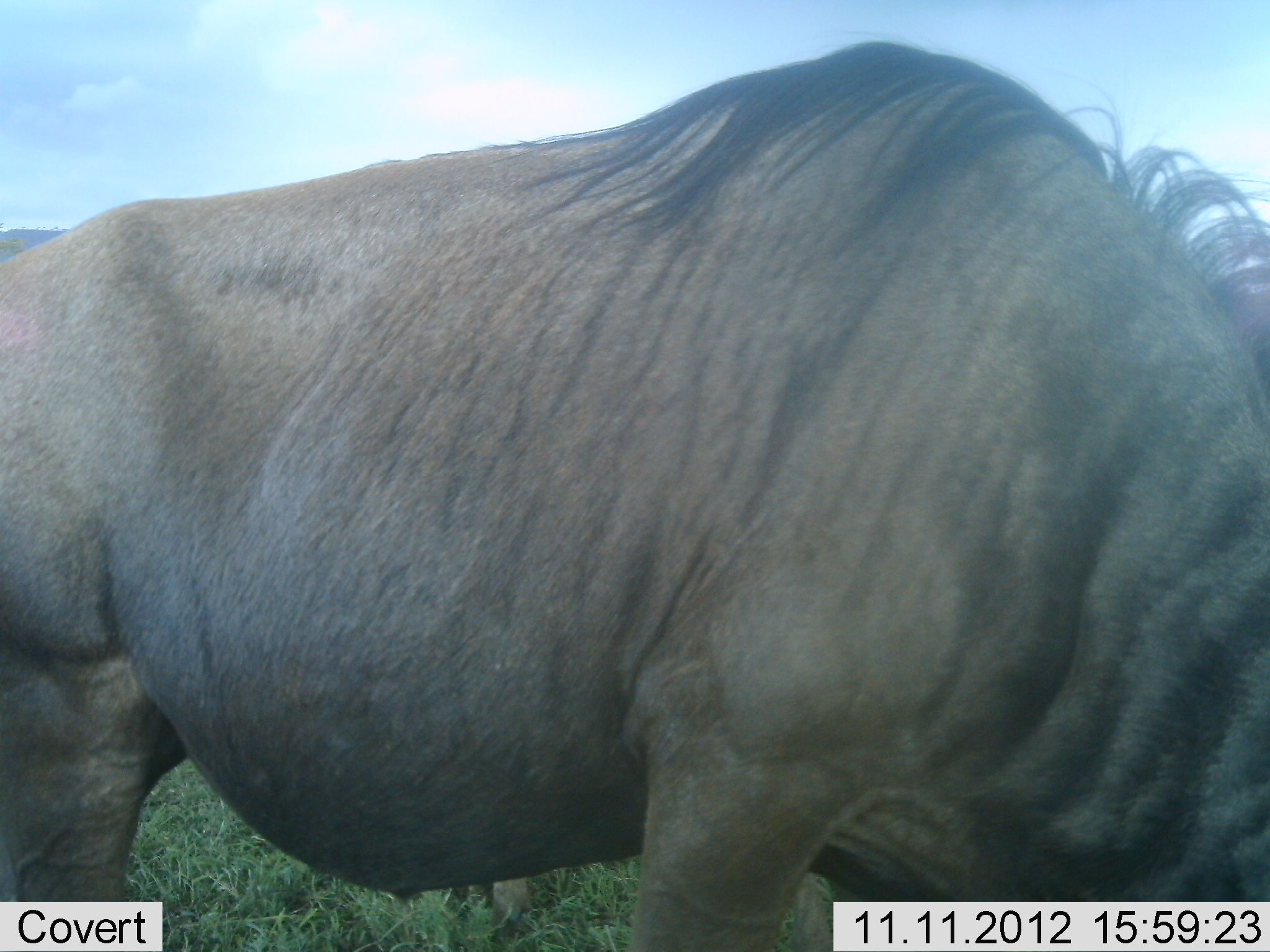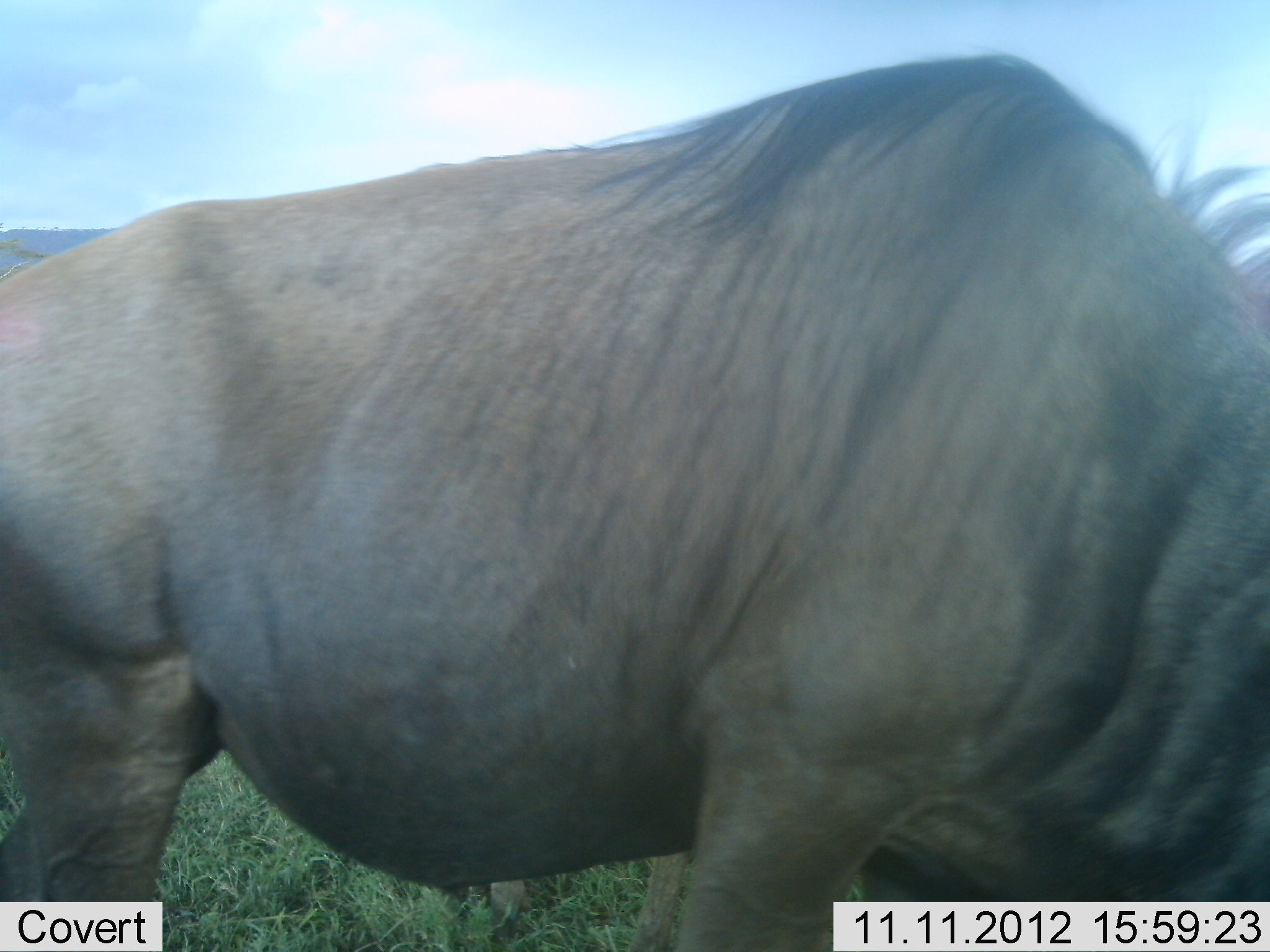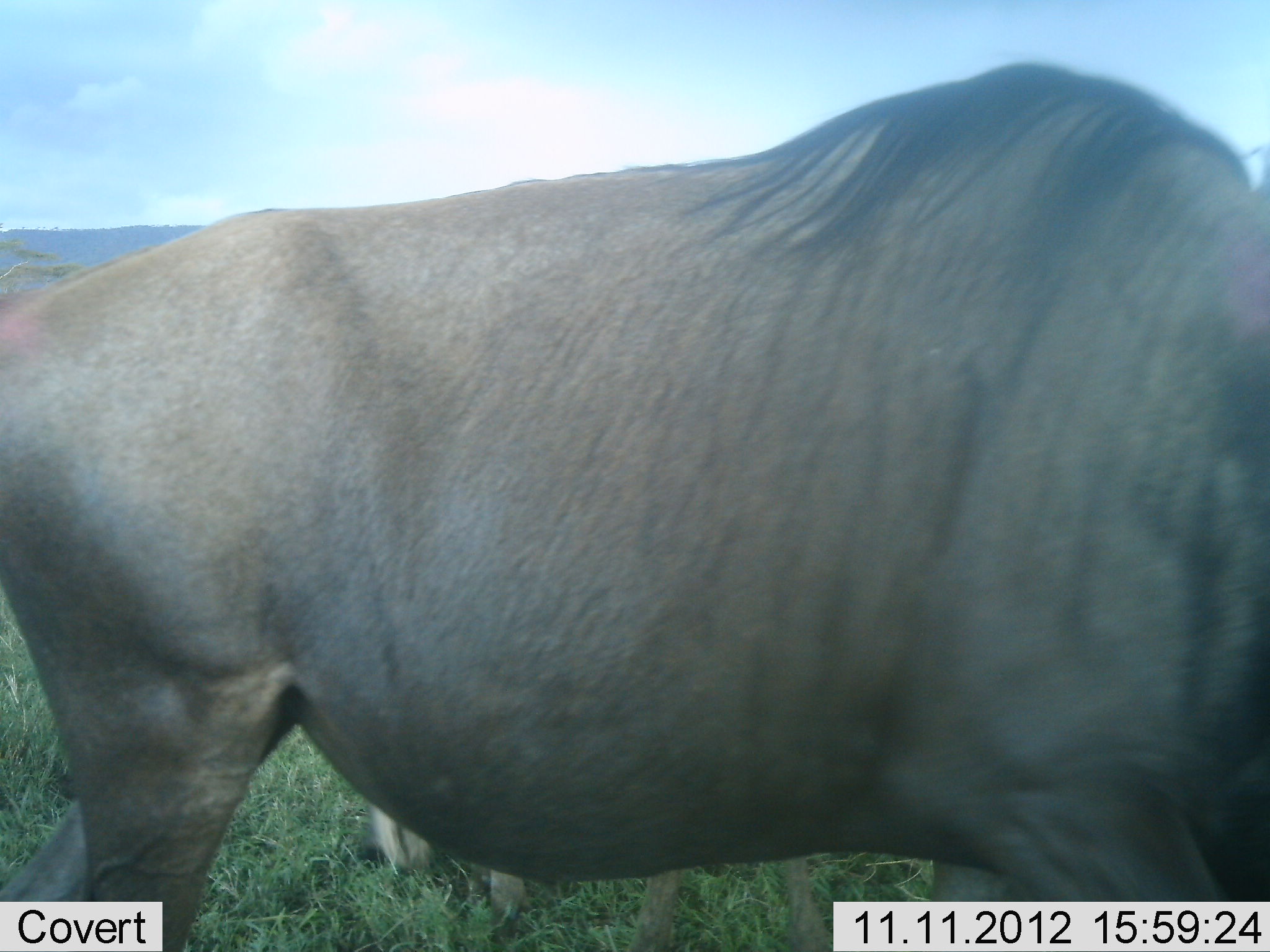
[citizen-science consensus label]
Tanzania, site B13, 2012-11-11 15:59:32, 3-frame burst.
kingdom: Animalia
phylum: Chordata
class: Mammalia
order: Artiodactyla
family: Bovidae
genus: Connochaetes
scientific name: Connochaetes taurinus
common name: blue wildebeest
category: wildebeest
Wildebeest (blue wildebeest) (Connochaetes taurinus), count 1. Behavior (volunteer vote fractions): standing 30%, resting 0%, moving 60%, interacting 0%. Young present (vote fraction): 0%. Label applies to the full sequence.